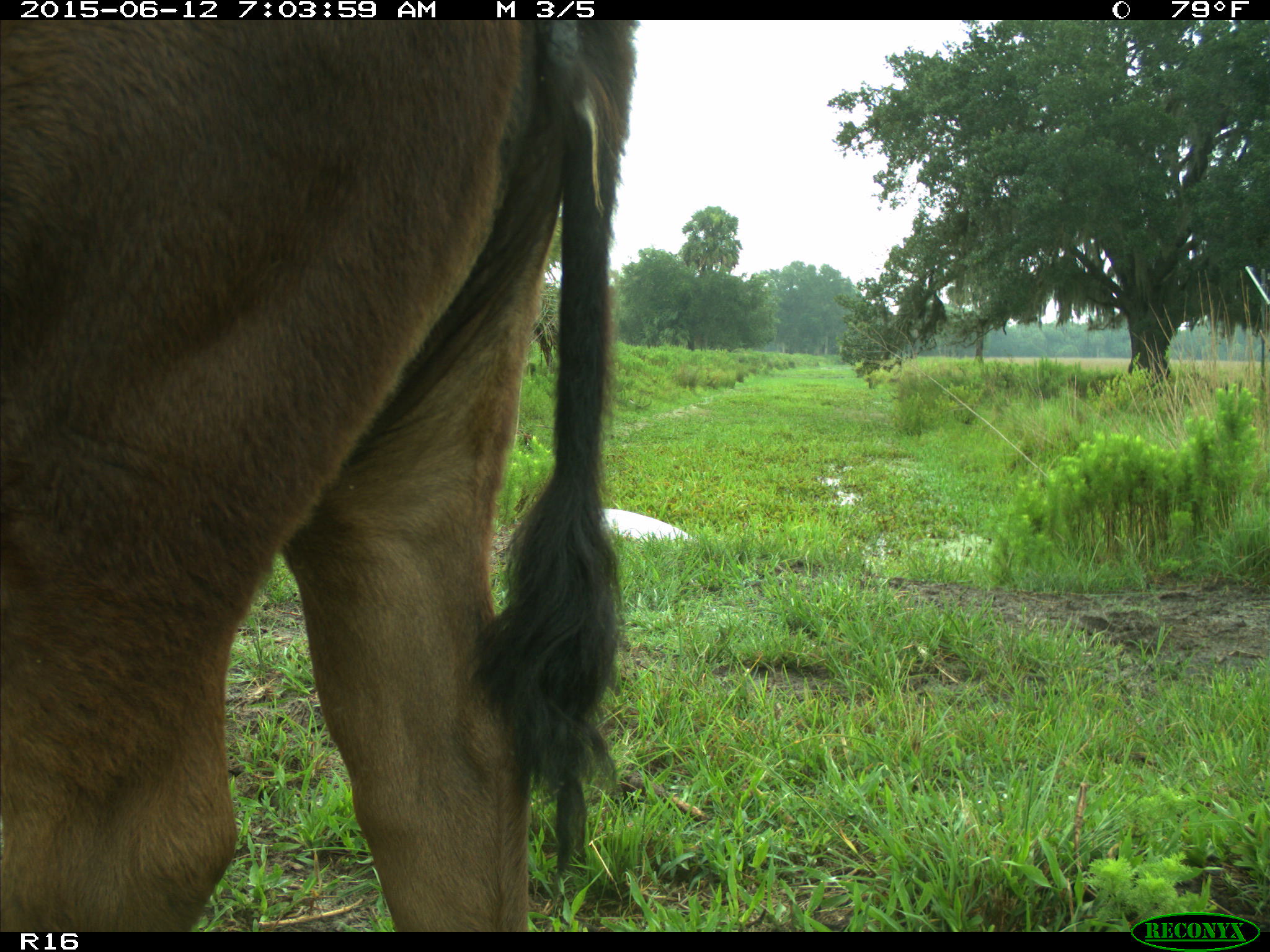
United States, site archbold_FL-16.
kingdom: Animalia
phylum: Chordata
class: Mammalia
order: Artiodactyla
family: Bovidae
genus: Bos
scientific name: Bos taurus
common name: domestic cow